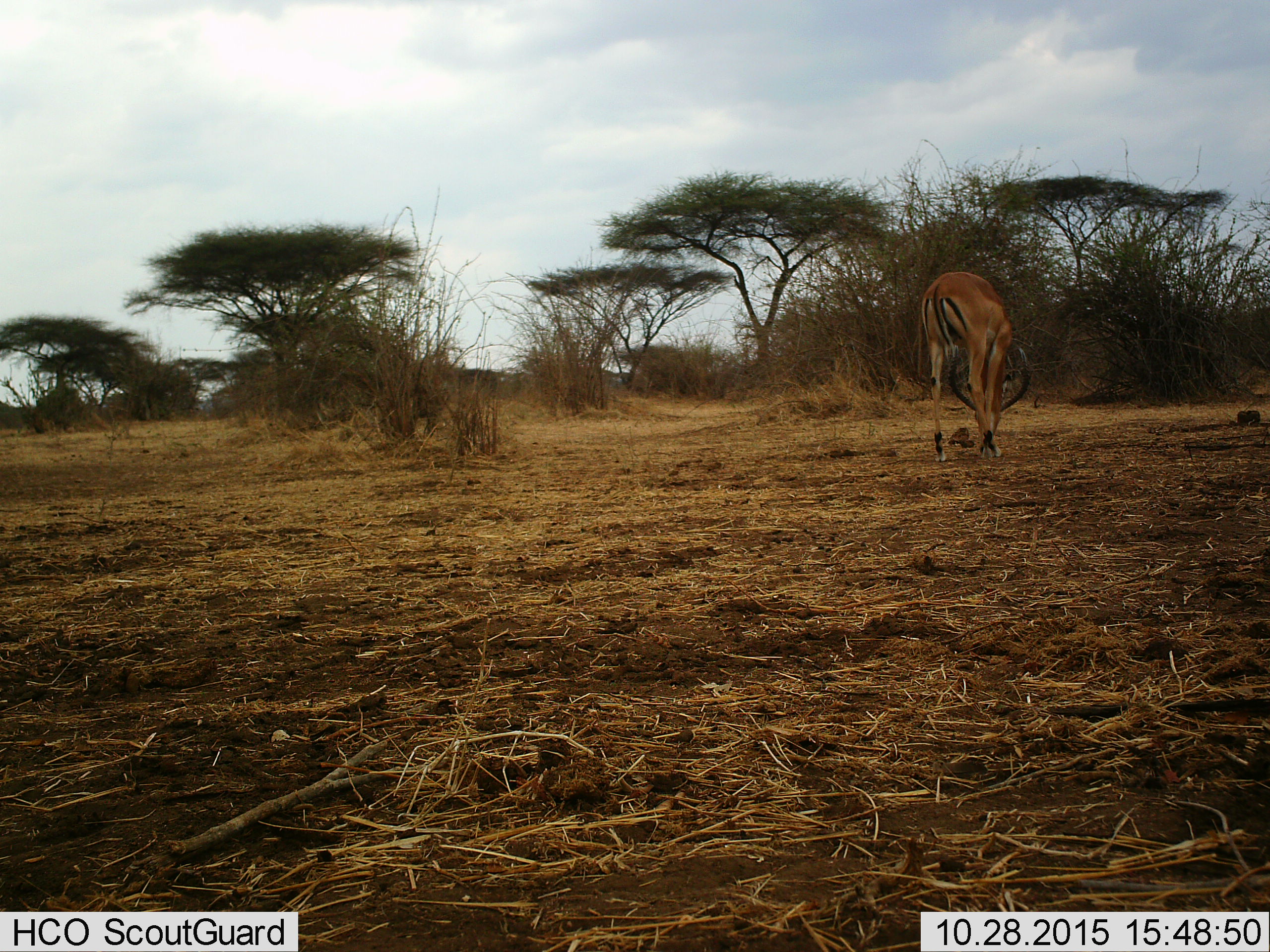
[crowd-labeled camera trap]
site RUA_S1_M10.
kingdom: Animalia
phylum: Chordata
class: Mammalia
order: Artiodactyla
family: Bovidae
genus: Aepyceros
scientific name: Aepyceros melampus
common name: impala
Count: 1.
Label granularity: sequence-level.